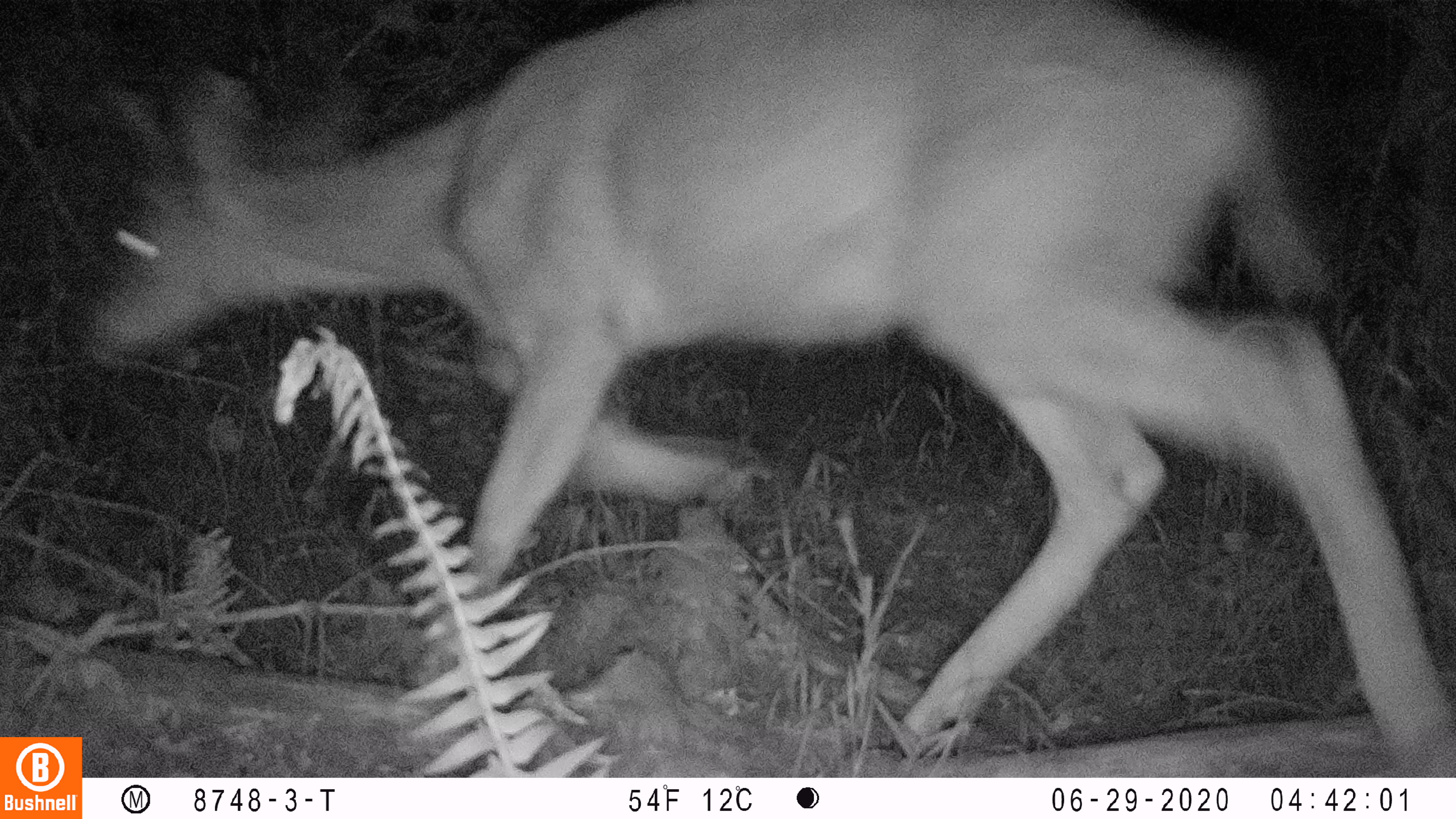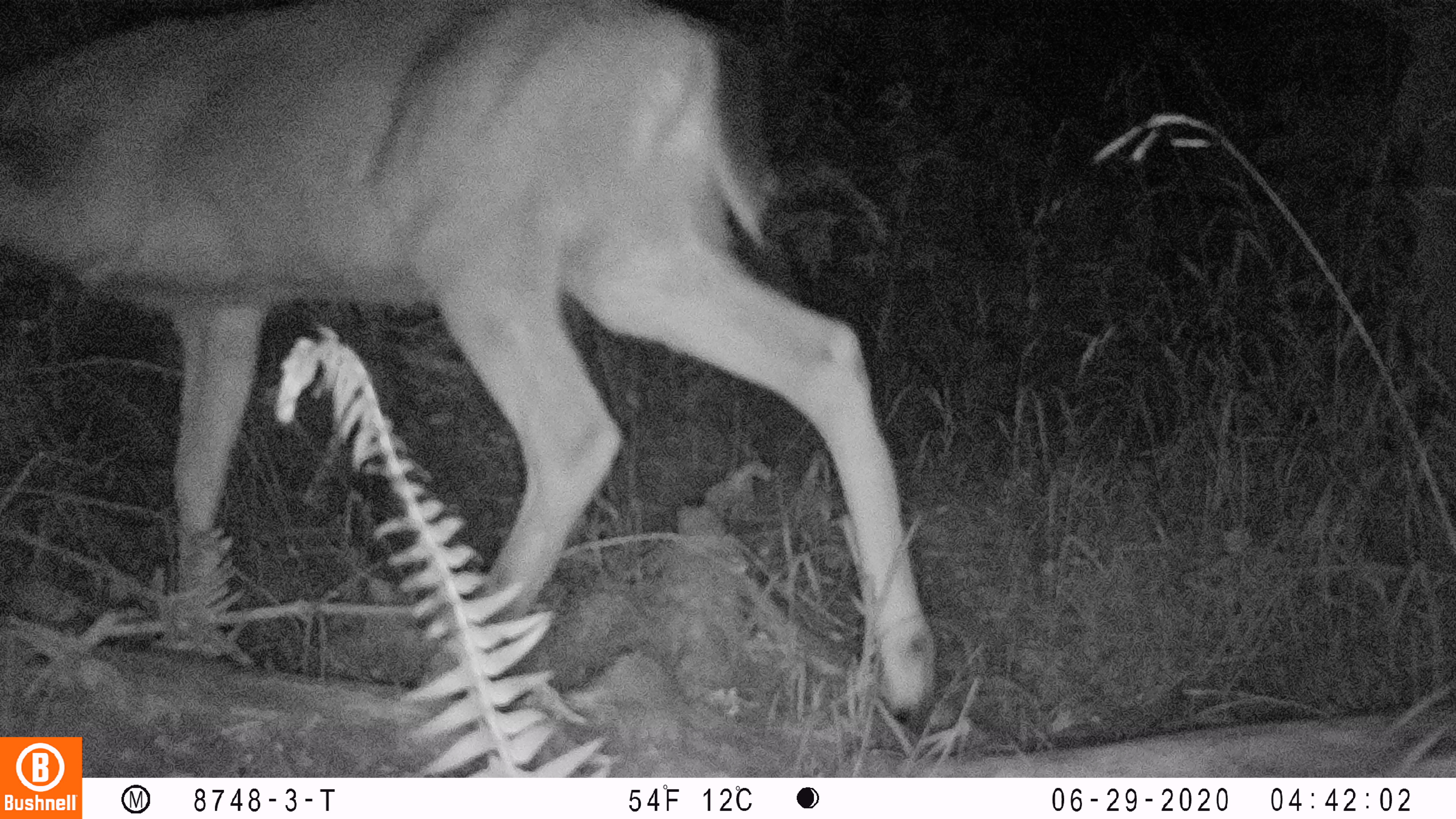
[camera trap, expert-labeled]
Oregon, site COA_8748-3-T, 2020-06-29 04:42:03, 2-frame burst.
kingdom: Animalia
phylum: Chordata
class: Mammalia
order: Artiodactyla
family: Cervidae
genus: Odocoileus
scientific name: Odocoileus hemionus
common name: black-tailed deer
Black-tailed deer (Odocoileus hemionus).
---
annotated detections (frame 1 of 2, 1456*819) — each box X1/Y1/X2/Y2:
black-tailed deer: 67/6/1447/725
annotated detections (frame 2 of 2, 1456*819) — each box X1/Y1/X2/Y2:
black-tailed deer: 2/0/941/730